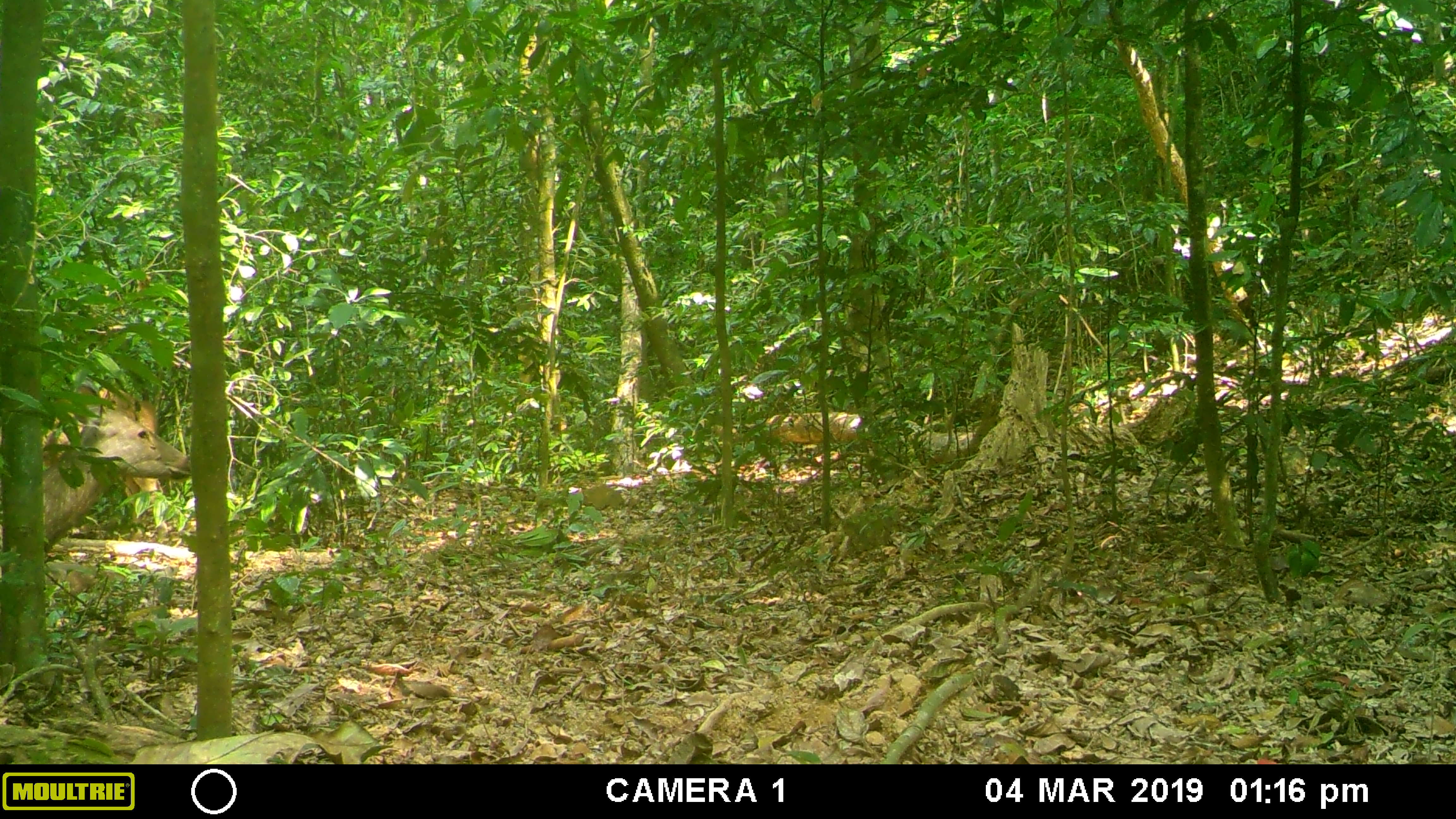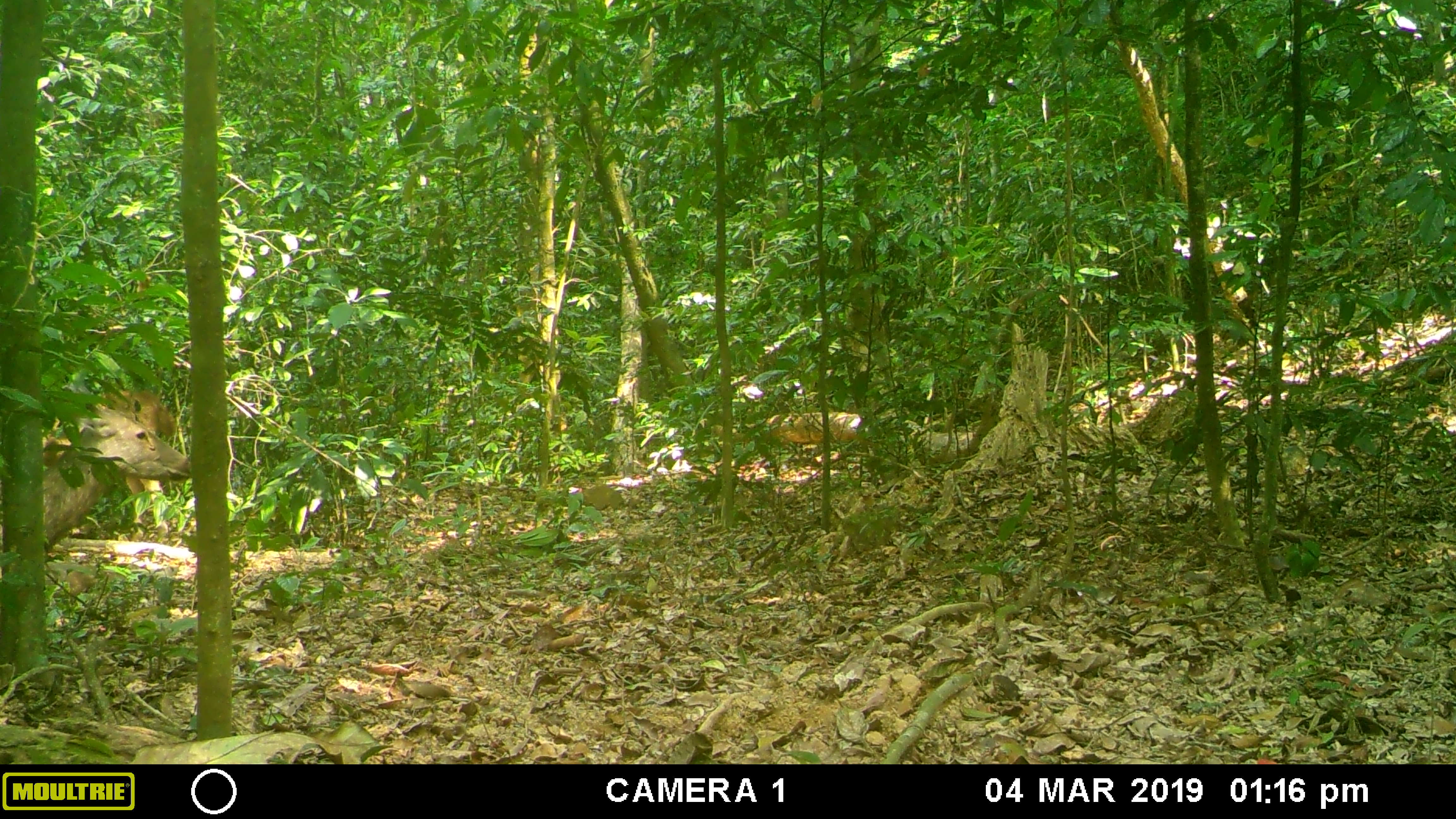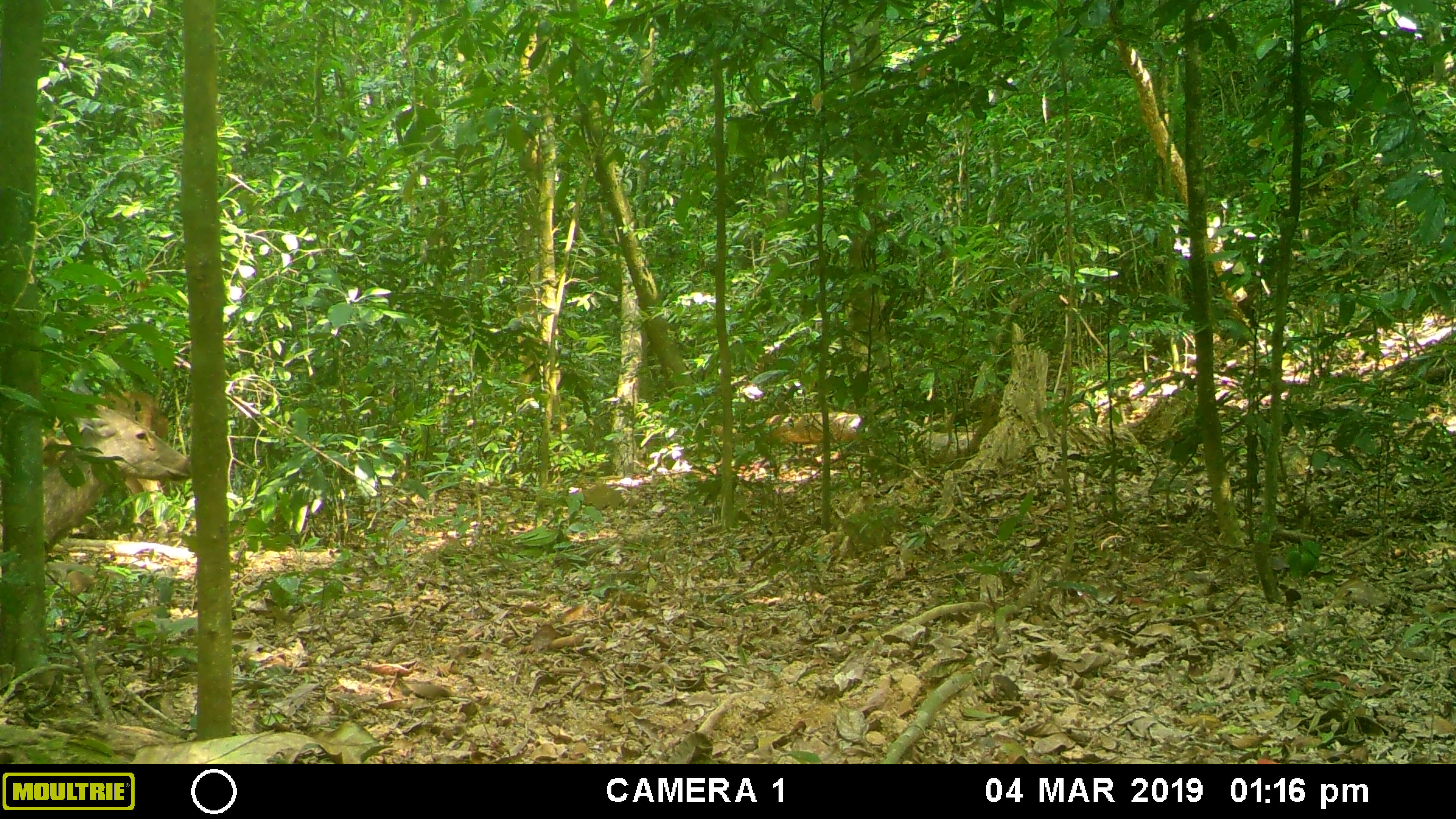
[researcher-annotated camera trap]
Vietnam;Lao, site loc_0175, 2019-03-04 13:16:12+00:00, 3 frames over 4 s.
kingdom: Animalia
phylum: Chordata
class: Mammalia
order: Artiodactyla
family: Cervidae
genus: Rusa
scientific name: Rusa unicolor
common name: sambar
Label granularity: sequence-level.